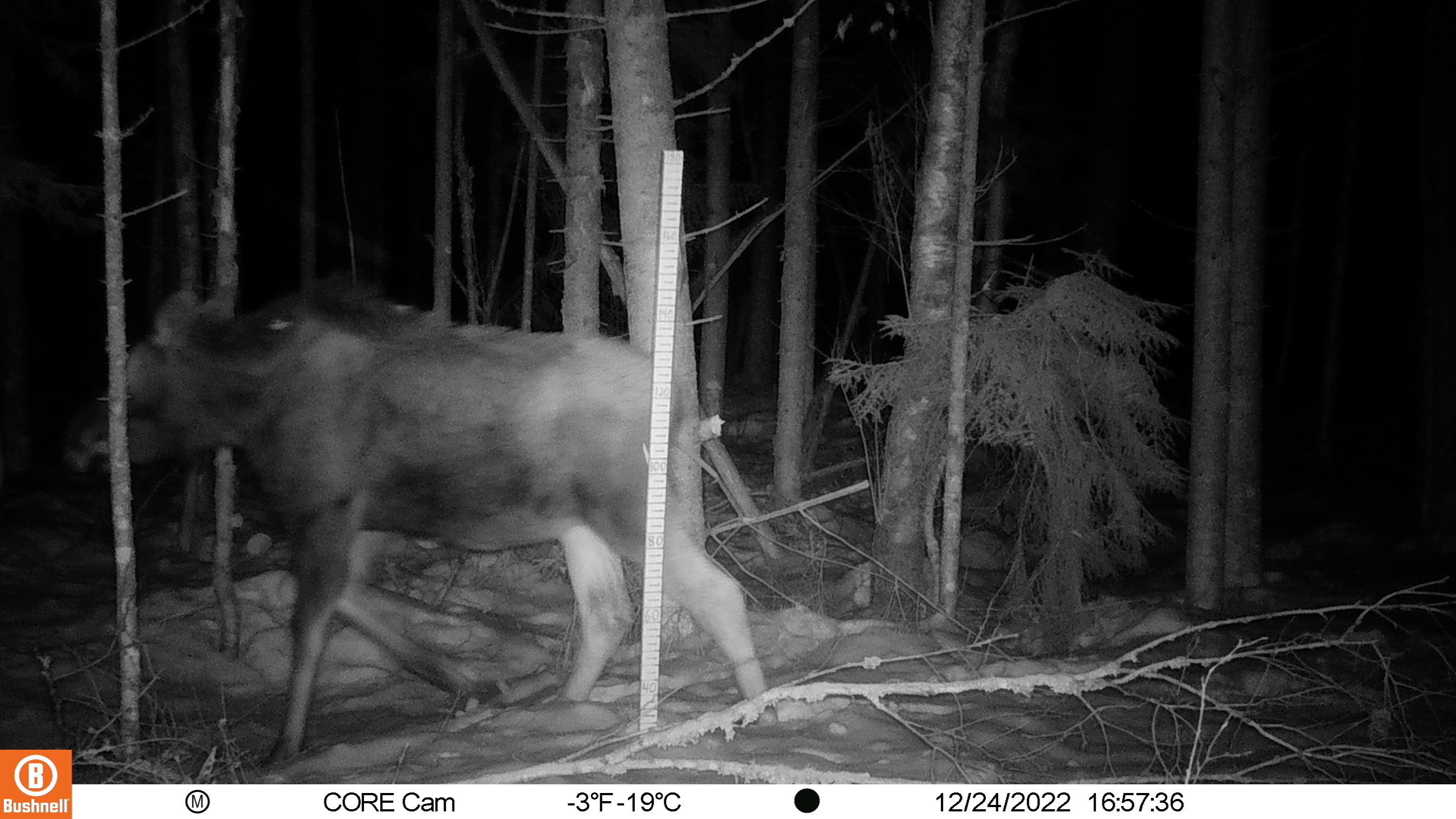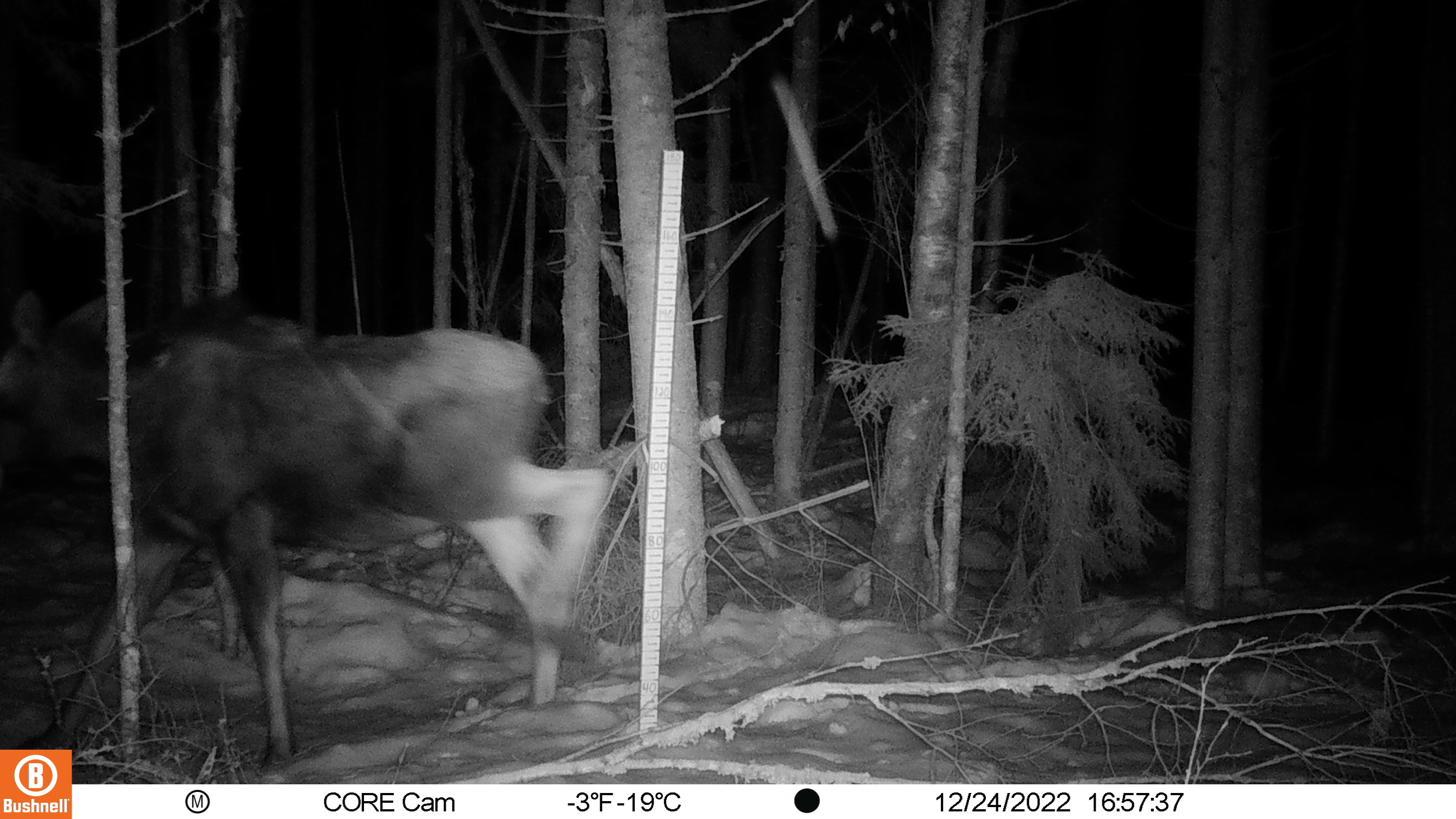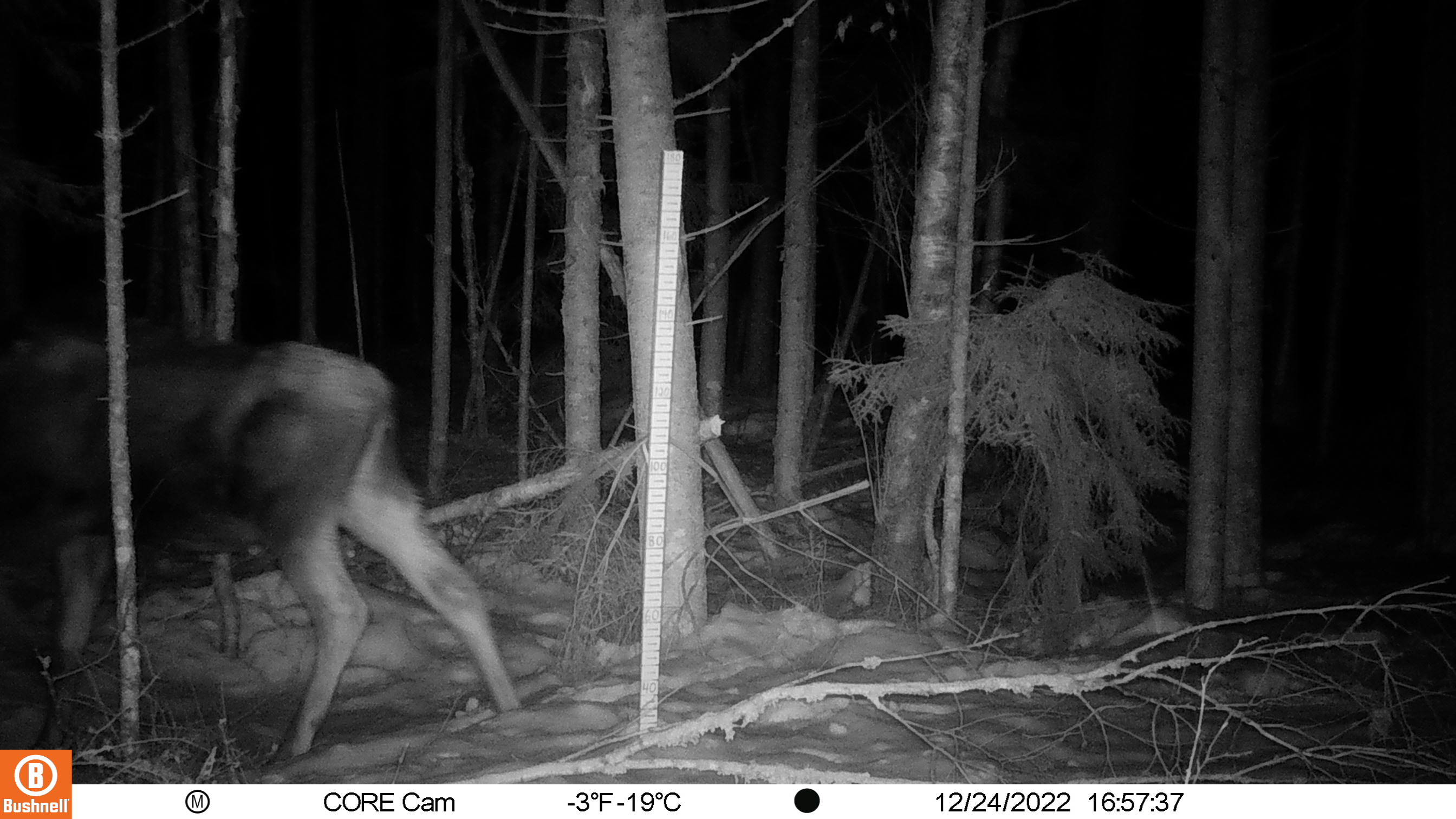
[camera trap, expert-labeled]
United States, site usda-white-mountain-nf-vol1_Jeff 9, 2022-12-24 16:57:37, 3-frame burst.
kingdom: Animalia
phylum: Chordata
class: Mammalia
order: Artiodactyla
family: Cervidae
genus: Alces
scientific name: Alces alces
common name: moose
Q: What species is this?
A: Moose (Alces alces).